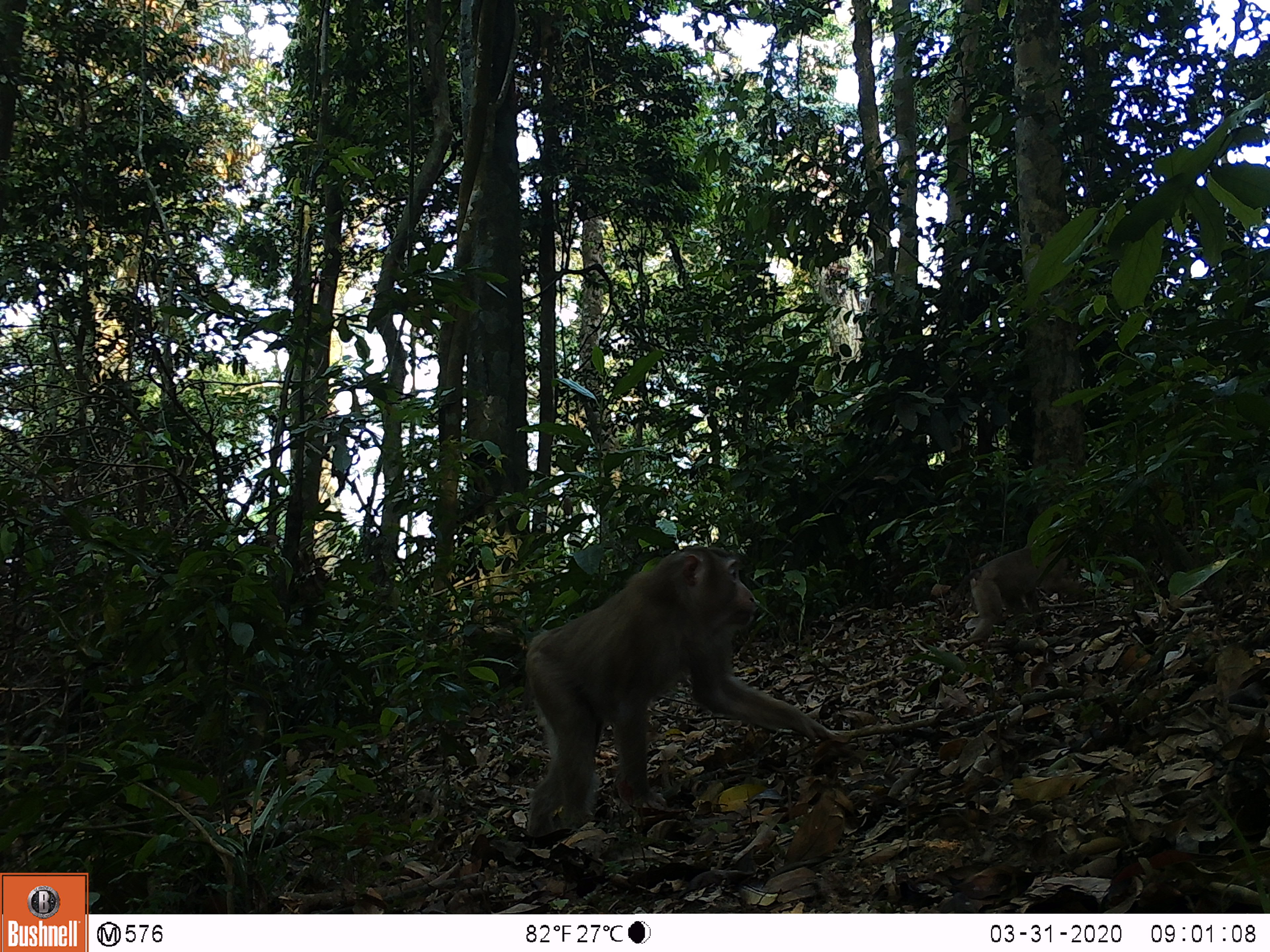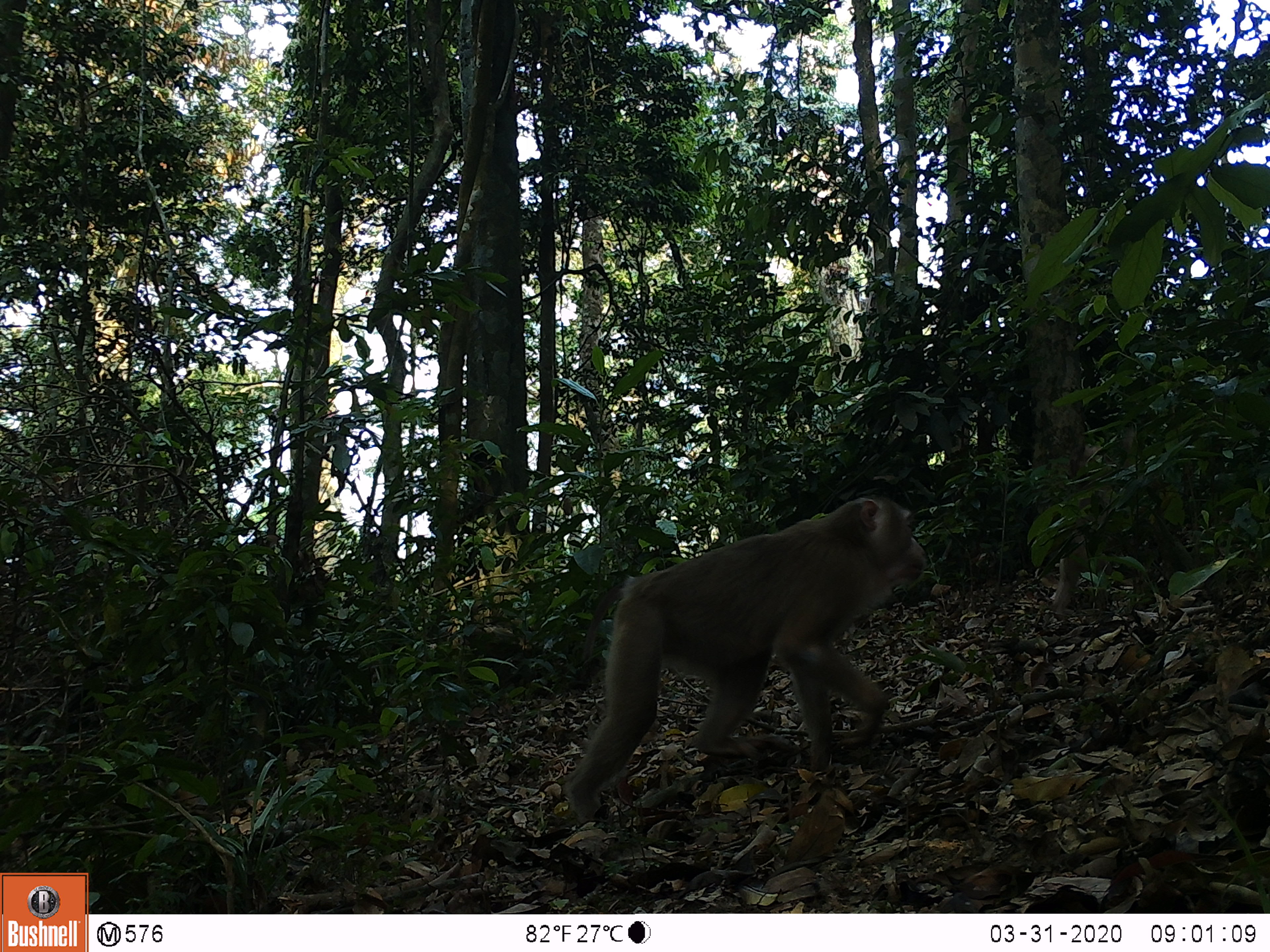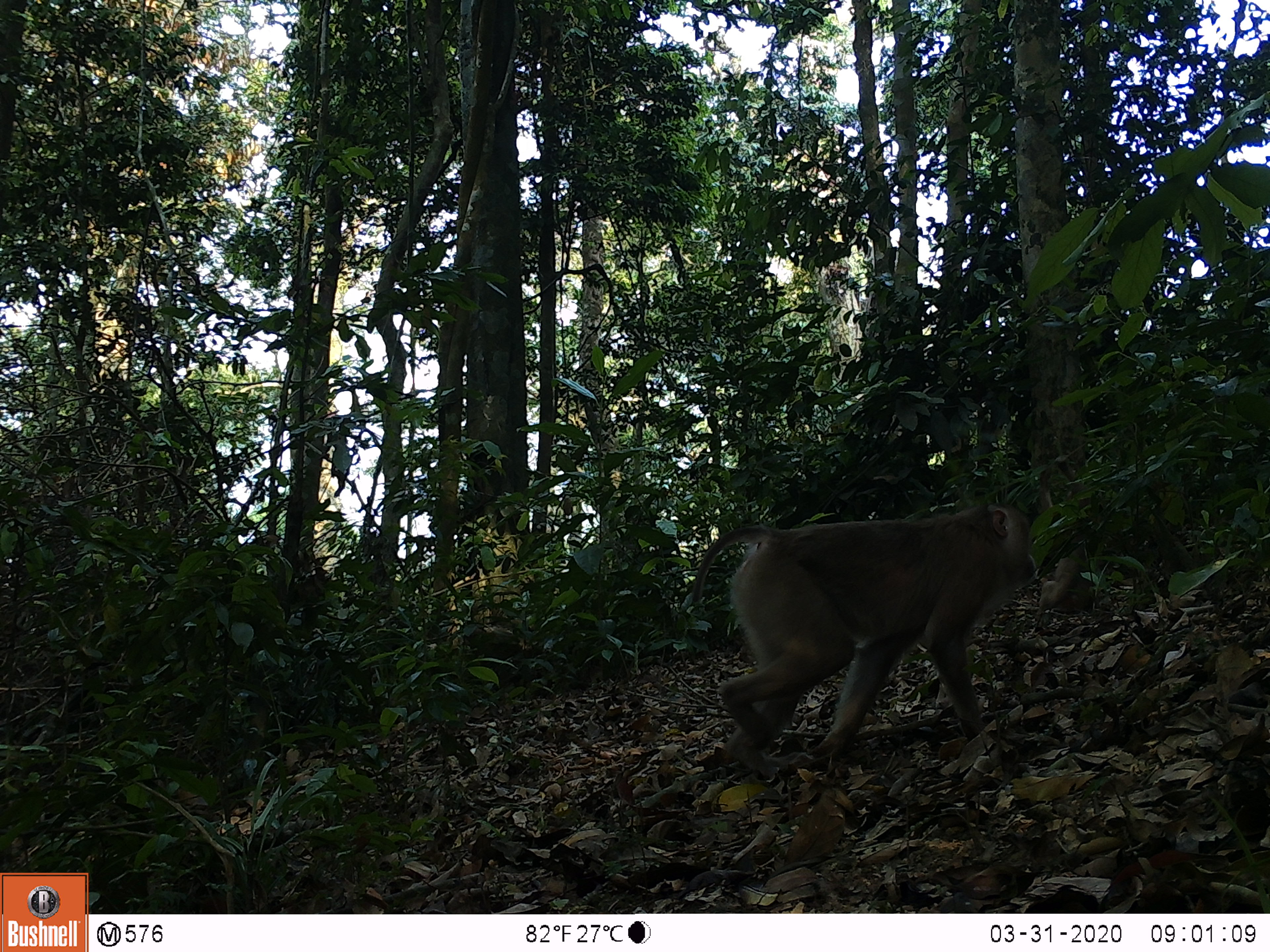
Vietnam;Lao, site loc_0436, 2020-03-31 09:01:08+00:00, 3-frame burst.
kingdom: Animalia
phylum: Chordata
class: Mammalia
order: Primates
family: Cercopithecidae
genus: Macaca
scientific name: Macaca nemestrina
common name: pig-tailed macaque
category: pig tailed macaque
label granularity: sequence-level